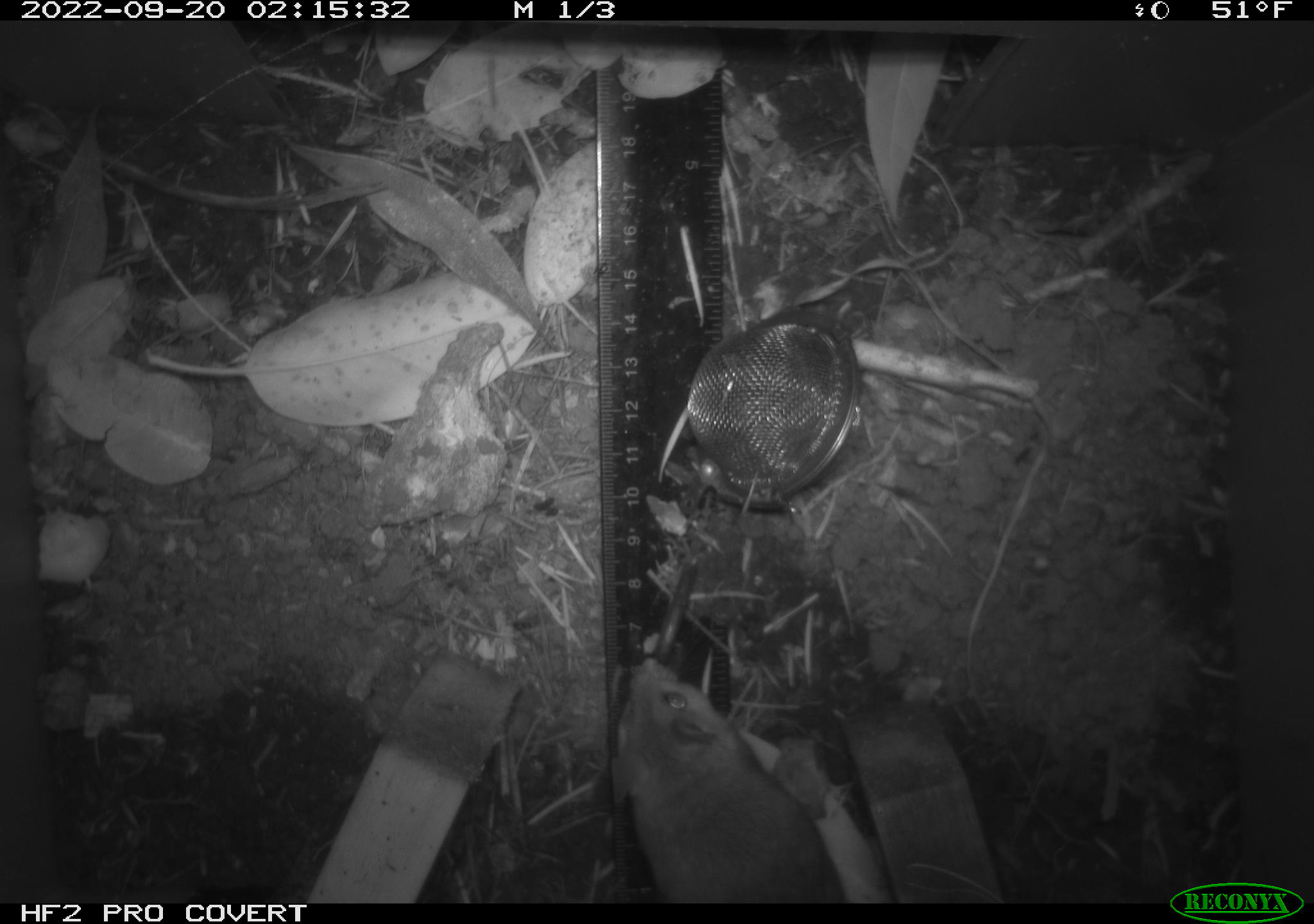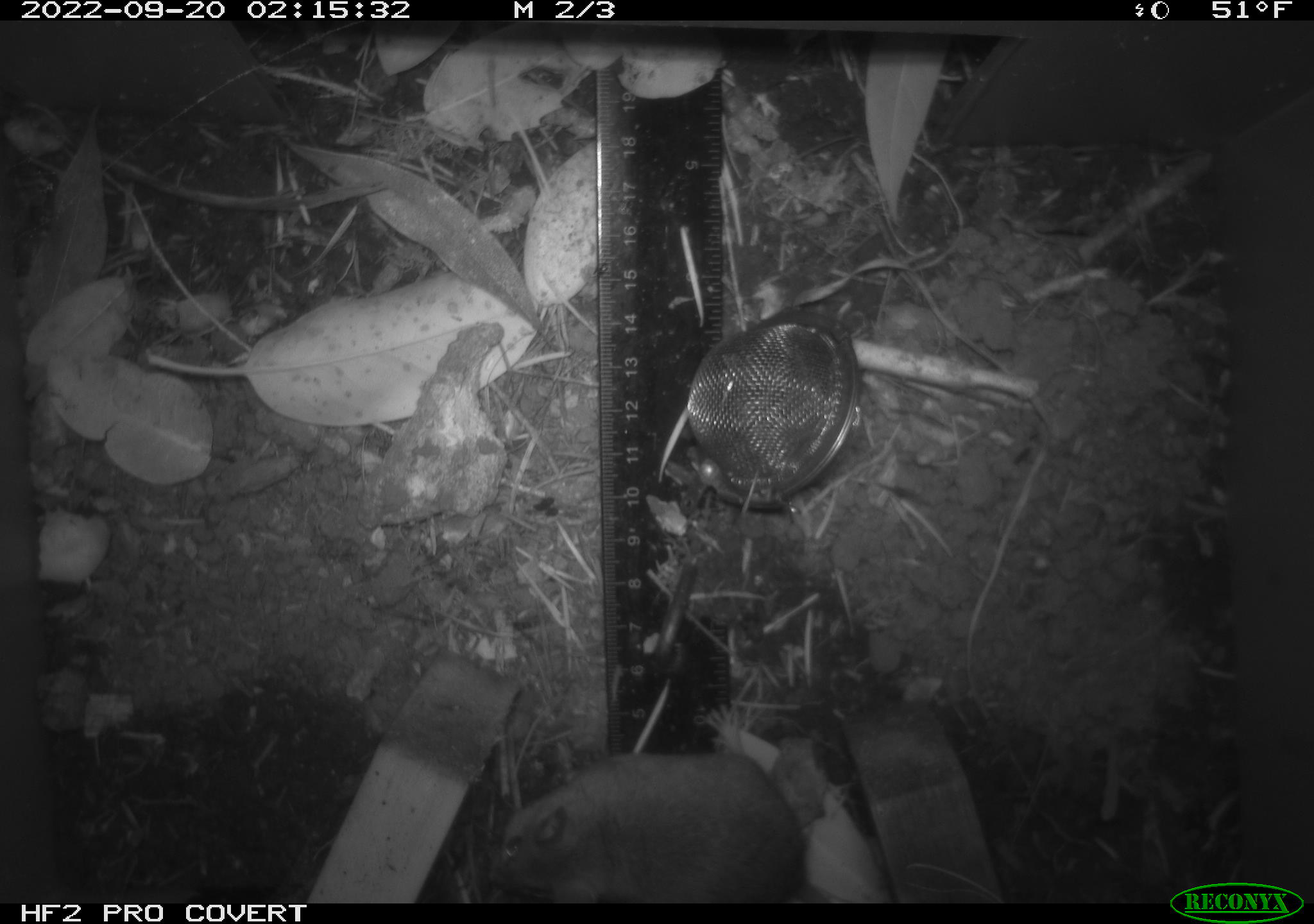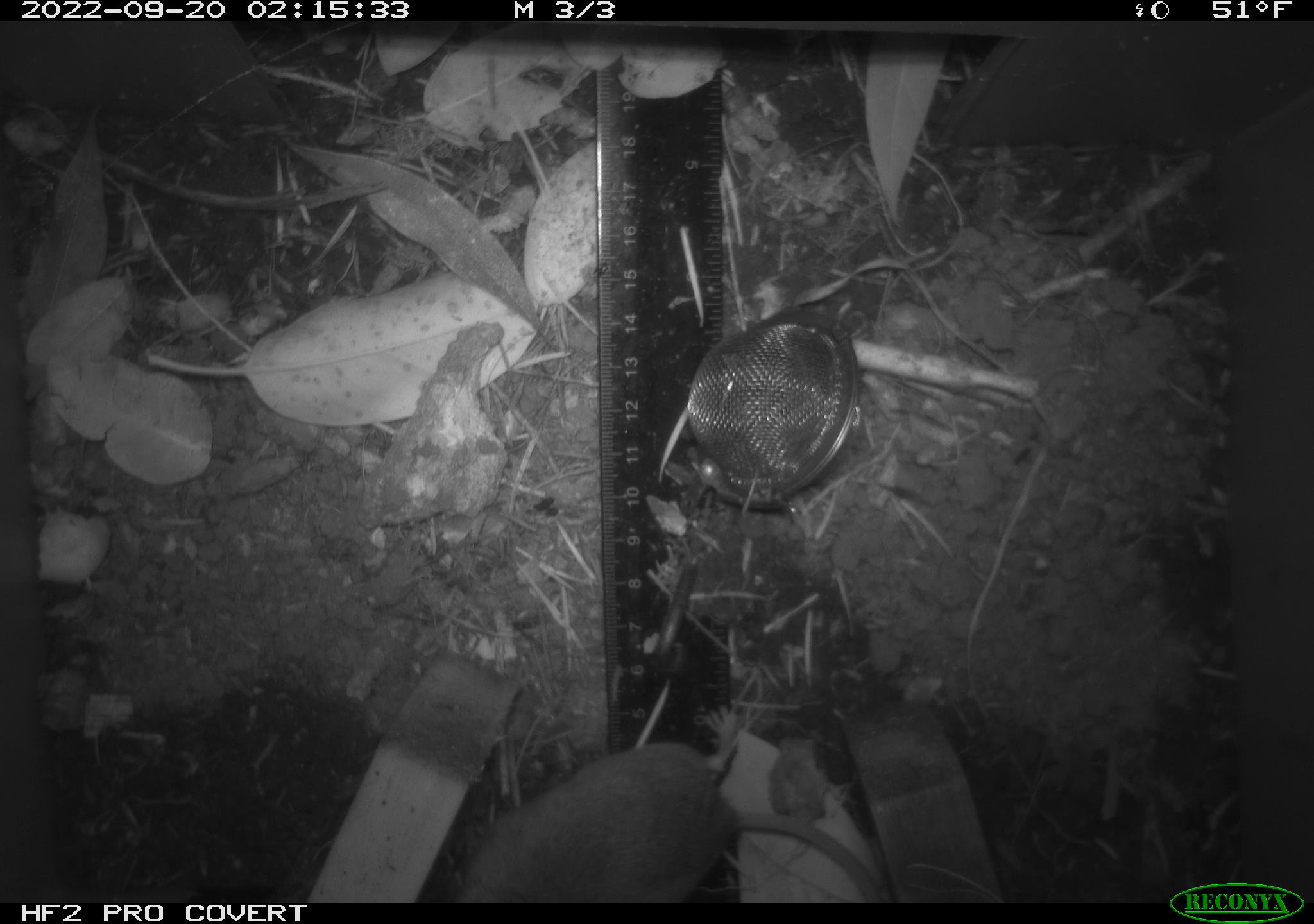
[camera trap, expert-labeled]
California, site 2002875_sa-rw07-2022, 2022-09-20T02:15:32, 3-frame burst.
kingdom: Animalia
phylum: Chordata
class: Mammalia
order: Rodentia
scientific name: Rodentia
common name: mouse species